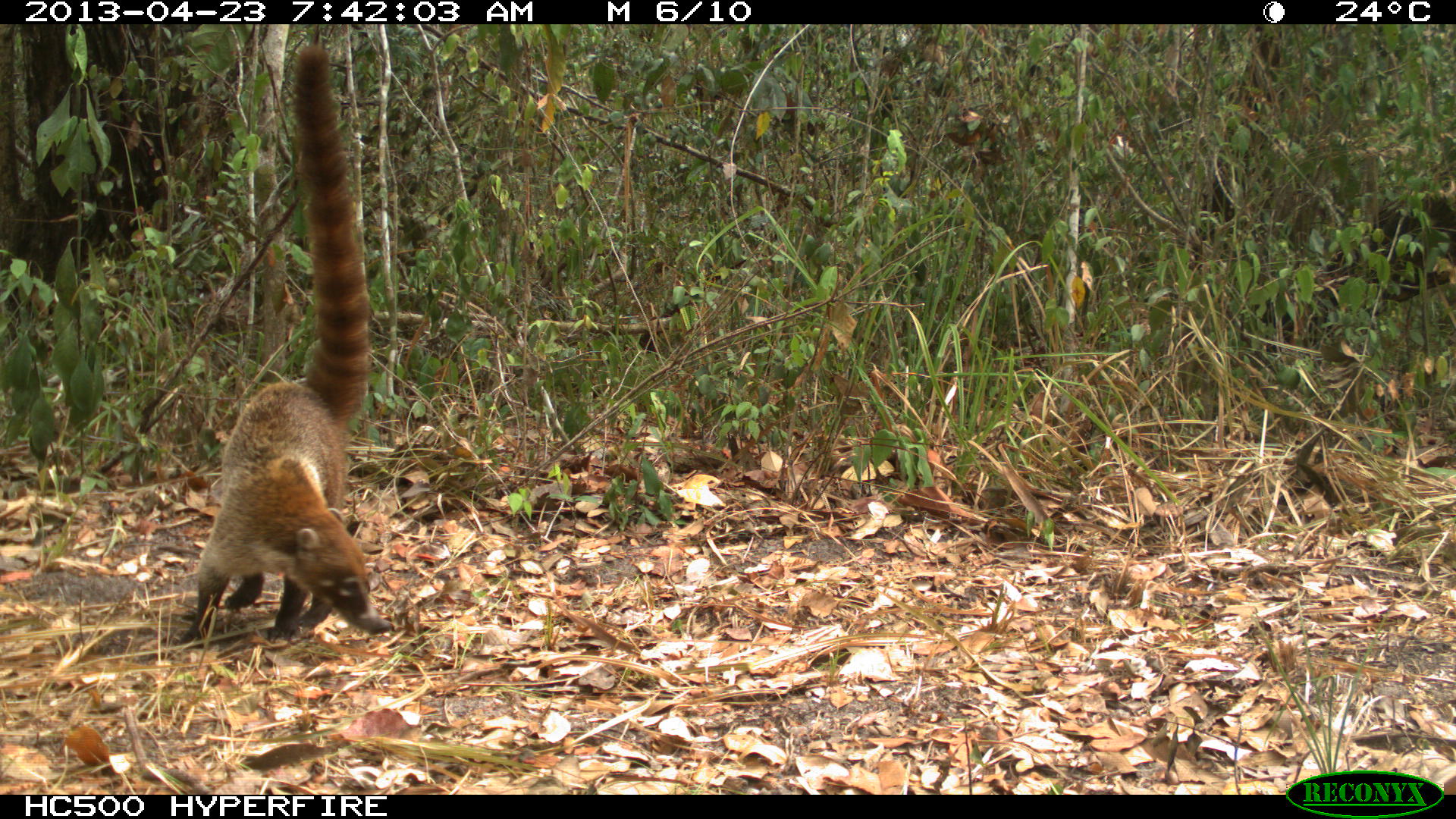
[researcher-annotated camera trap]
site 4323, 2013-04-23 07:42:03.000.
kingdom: Animalia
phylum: Chordata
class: Mammalia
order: Carnivora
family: Procyonidae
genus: Nasua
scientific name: Nasua narica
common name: white-nosed coati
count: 1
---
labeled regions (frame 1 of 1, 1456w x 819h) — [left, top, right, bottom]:
nasua narica: [182, 43, 382, 643]